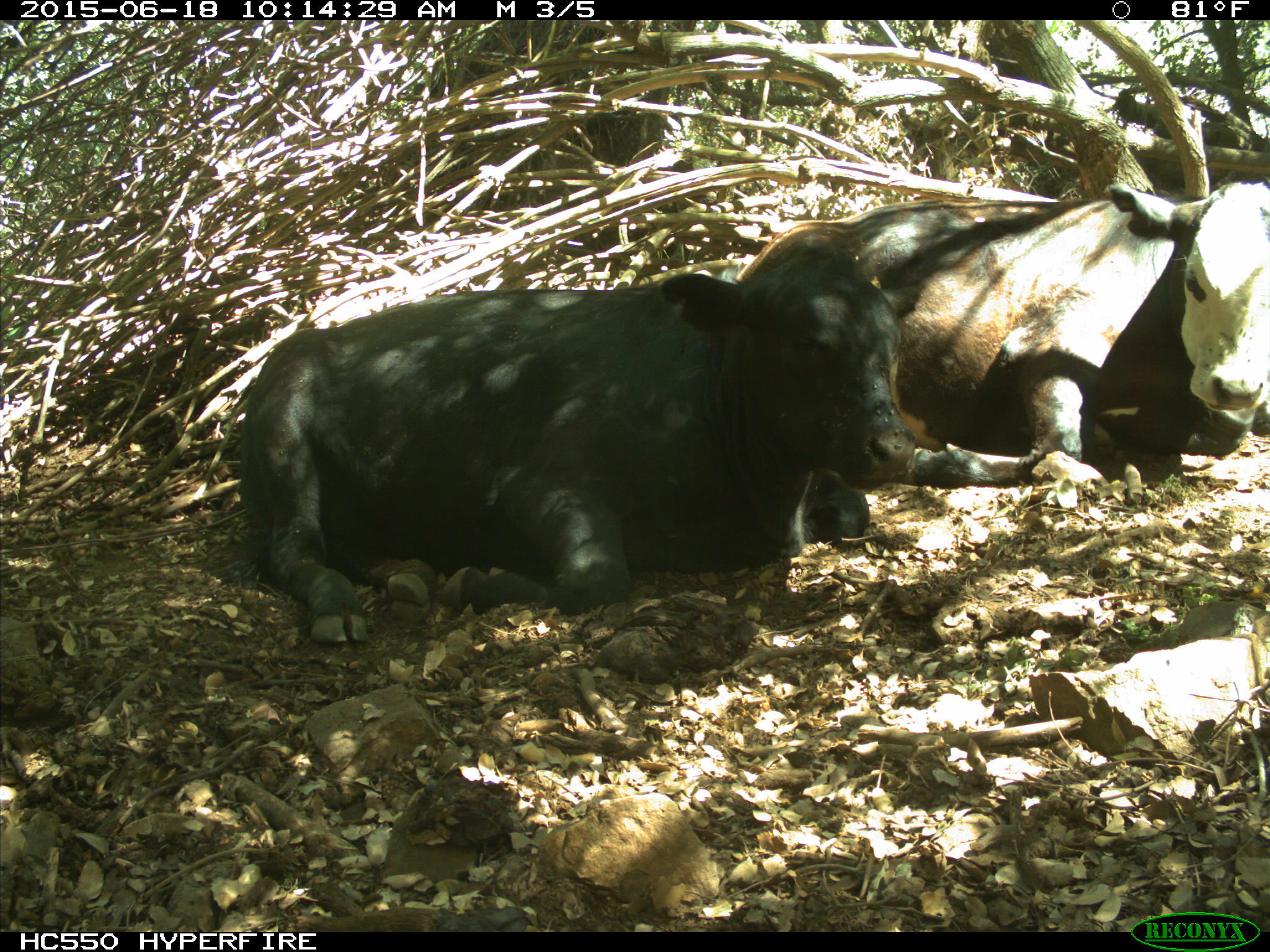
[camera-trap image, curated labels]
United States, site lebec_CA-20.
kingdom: Animalia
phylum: Chordata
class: Mammalia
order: Artiodactyla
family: Bovidae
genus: Bos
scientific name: Bos taurus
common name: domestic cow